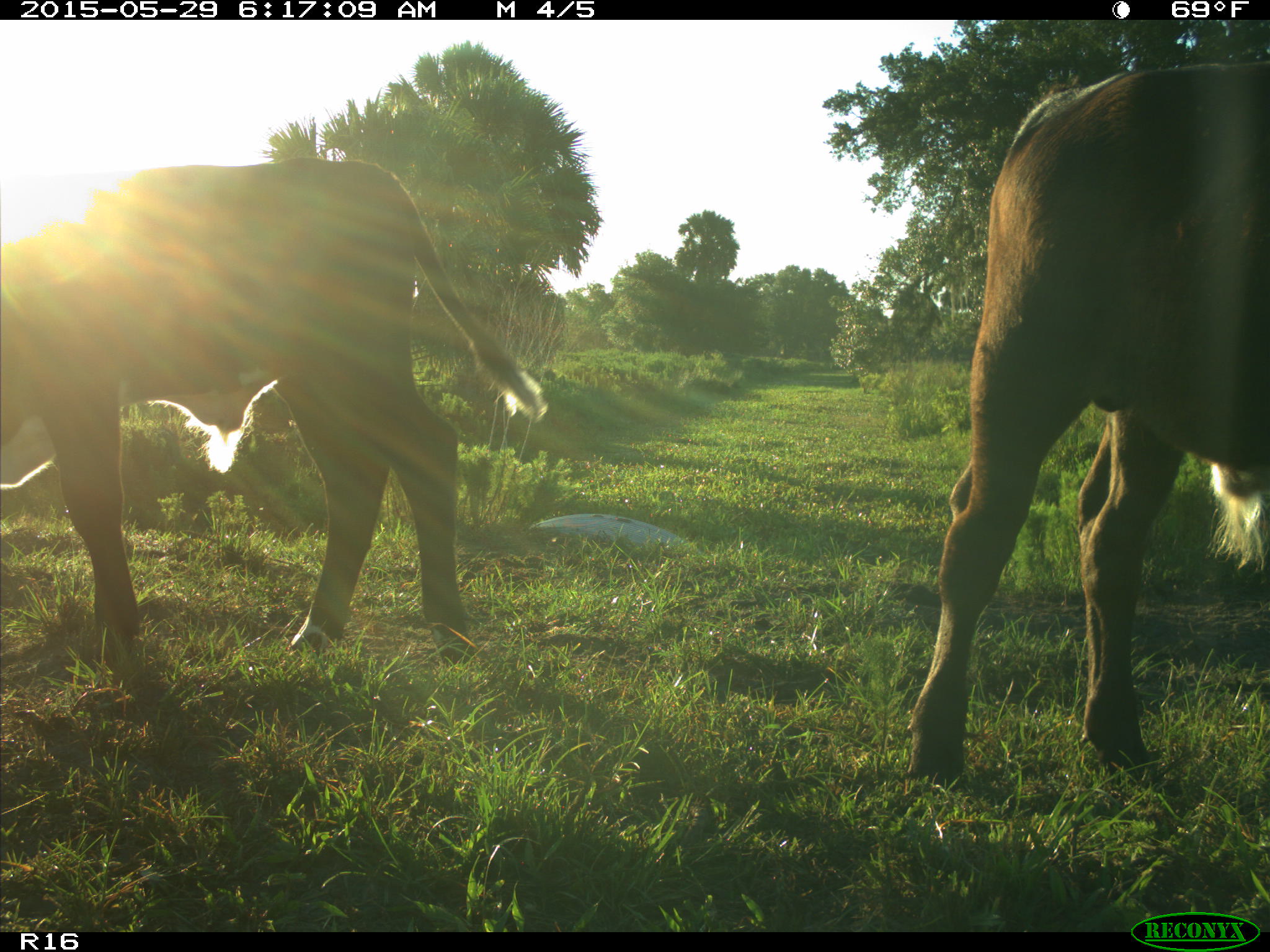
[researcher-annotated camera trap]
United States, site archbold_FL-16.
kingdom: Animalia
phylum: Chordata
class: Mammalia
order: Artiodactyla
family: Bovidae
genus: Bos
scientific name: Bos taurus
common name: domestic cow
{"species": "Bos taurus (domestic cow)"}